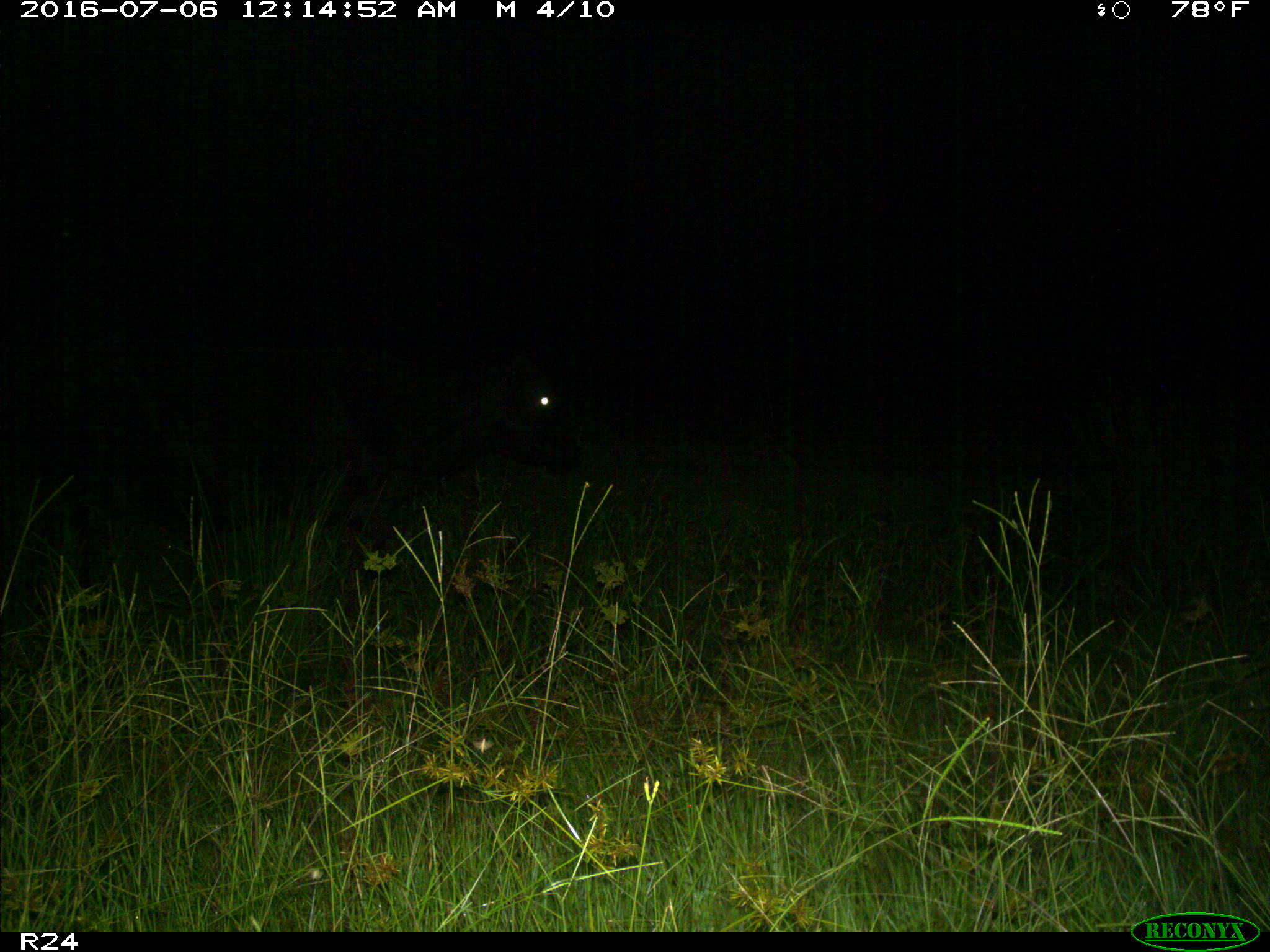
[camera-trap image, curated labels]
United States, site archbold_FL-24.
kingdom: Animalia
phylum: Chordata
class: Mammalia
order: Artiodactyla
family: Bovidae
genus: Bos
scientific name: Bos taurus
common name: domestic cow